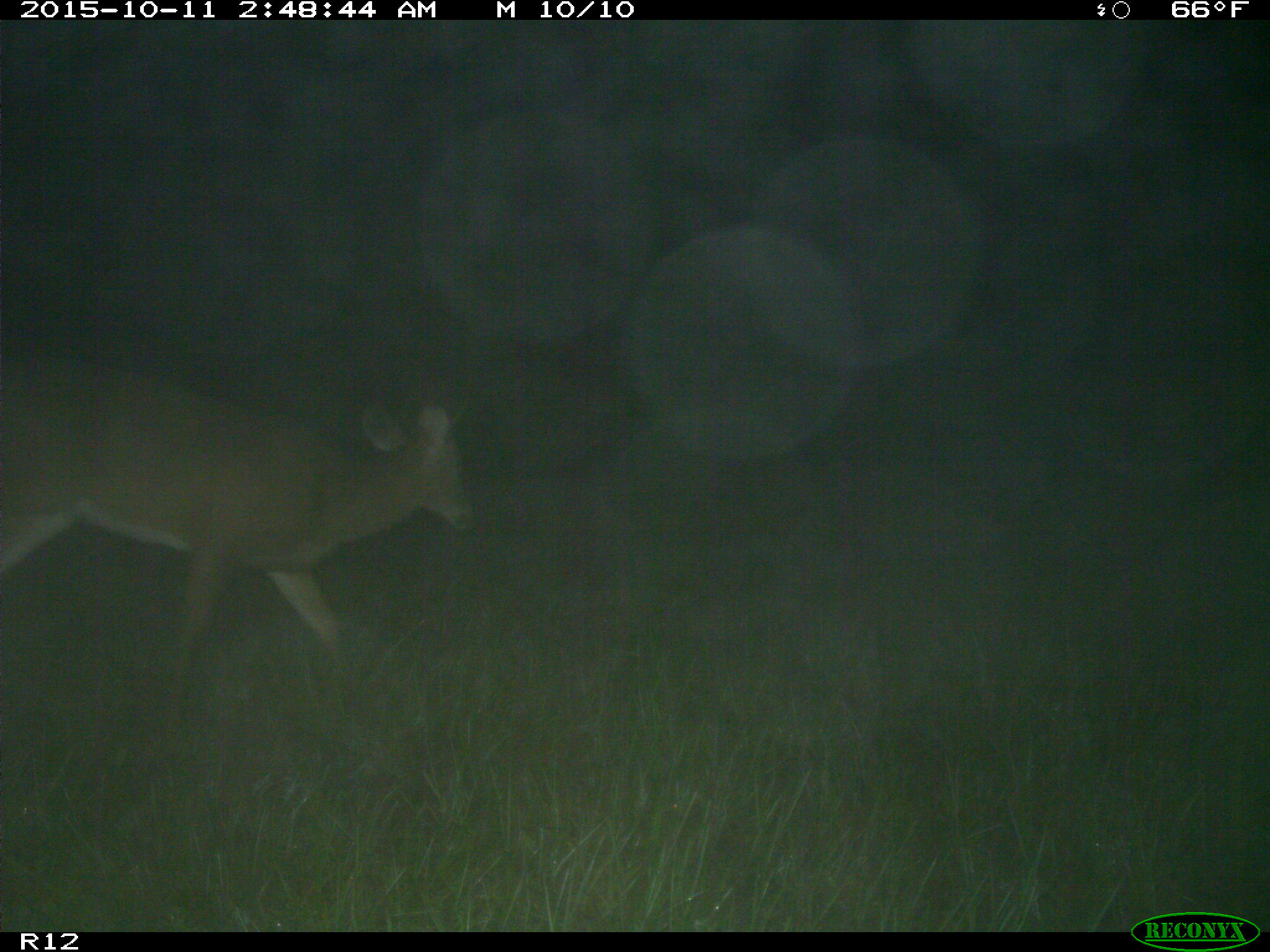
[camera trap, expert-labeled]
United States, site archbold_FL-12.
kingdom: Animalia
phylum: Chordata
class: Mammalia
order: Artiodactyla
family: Cervidae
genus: Odocoileus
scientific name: Odocoileus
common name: deer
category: unidentified deer